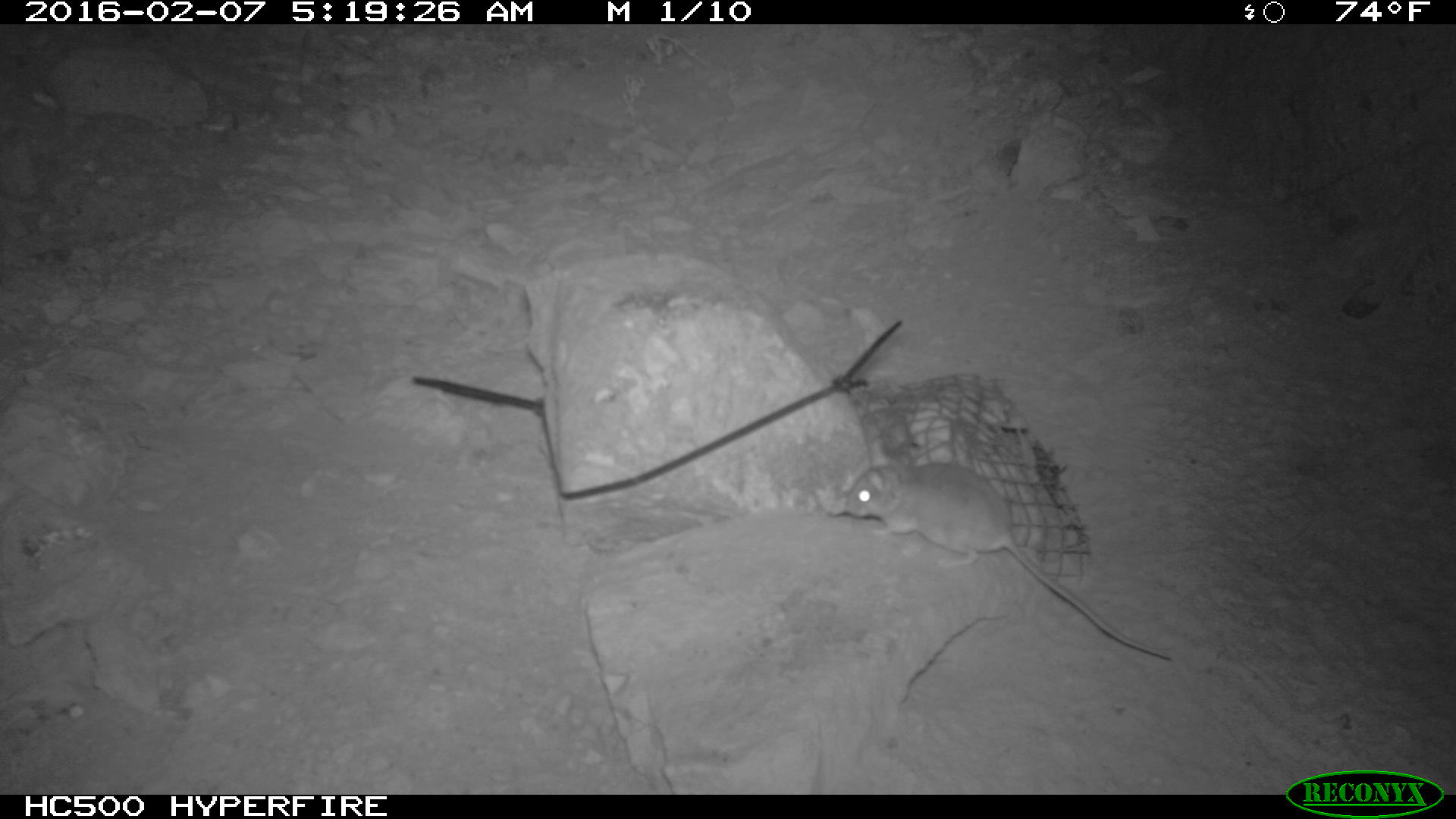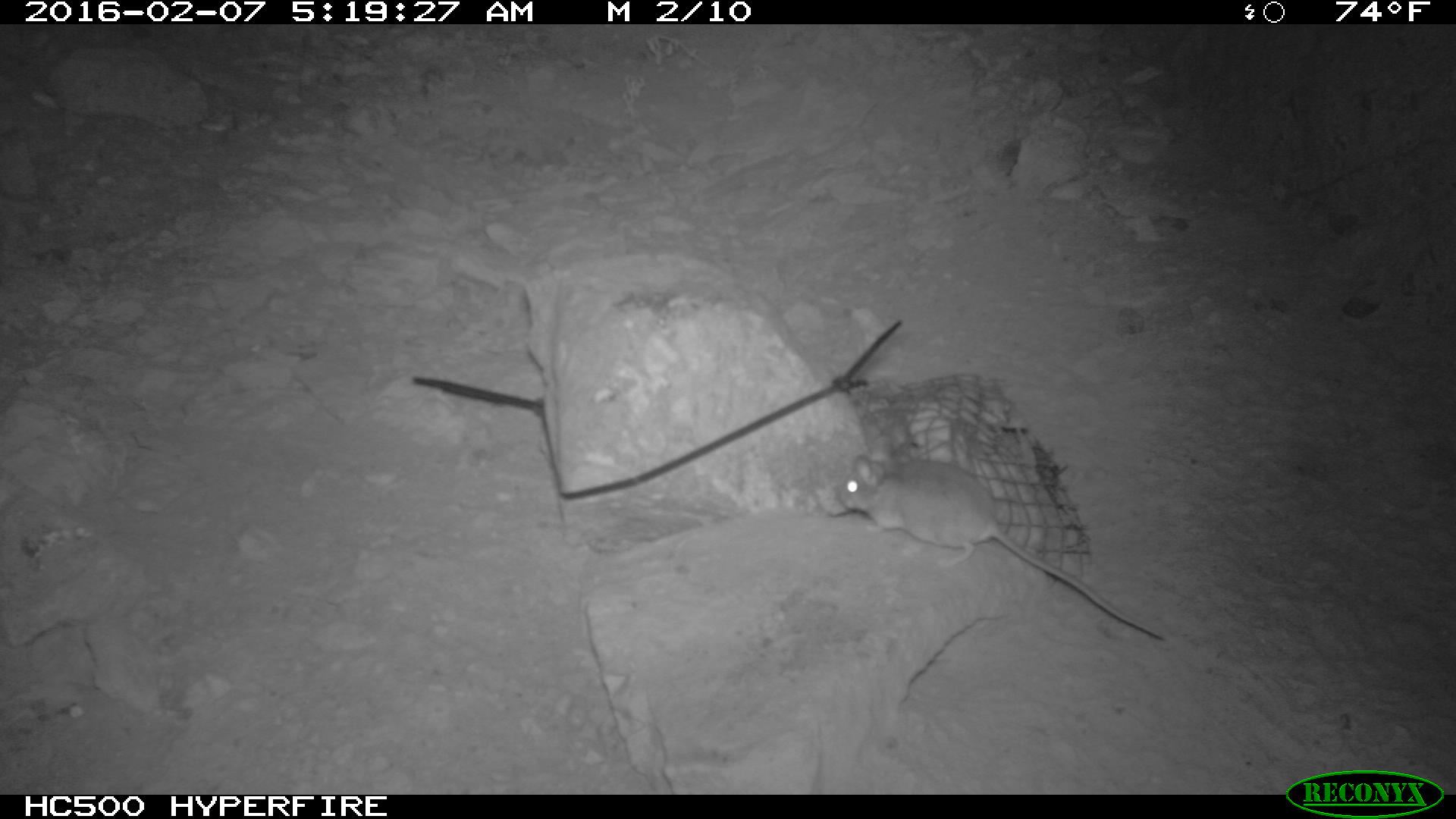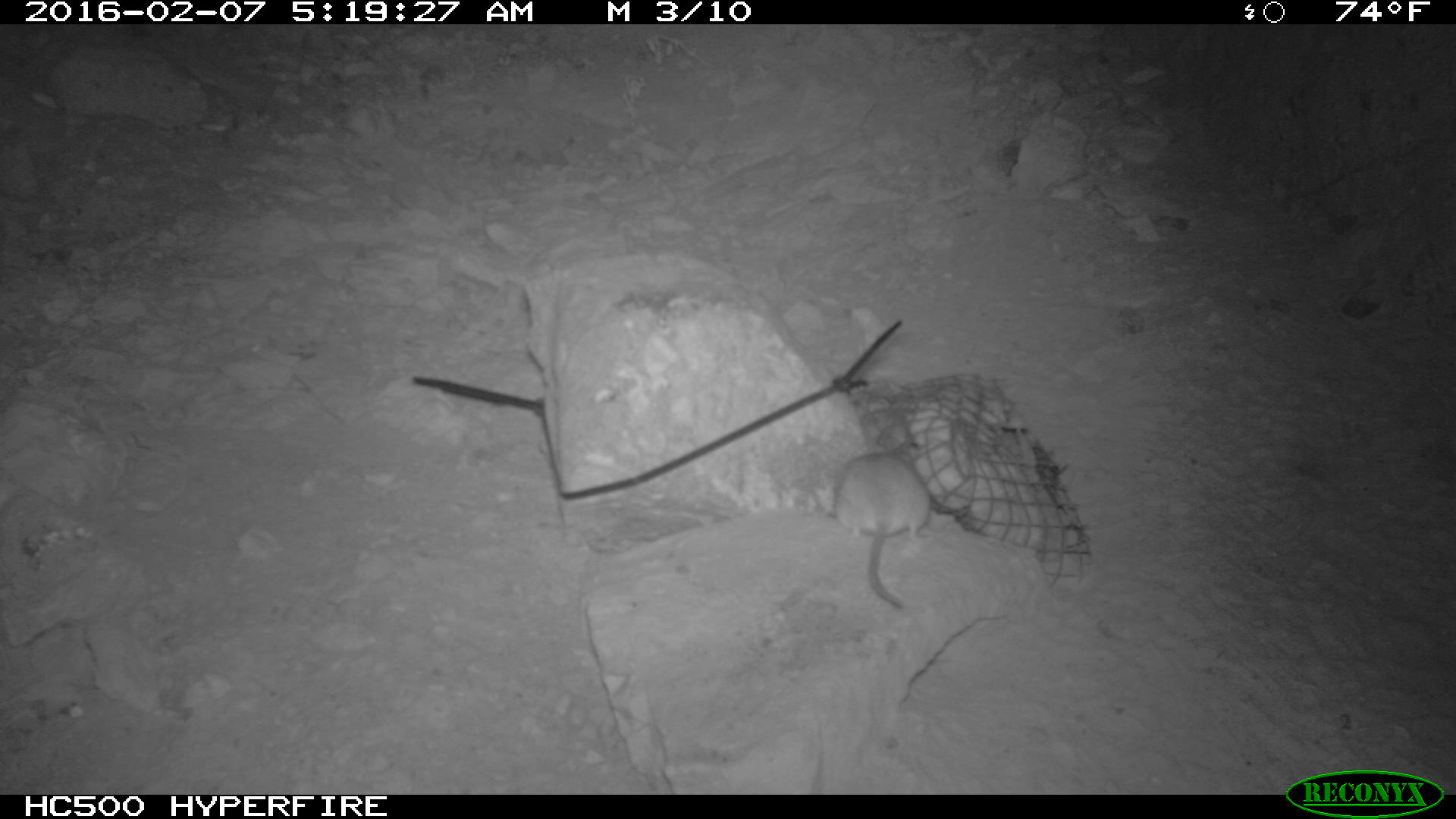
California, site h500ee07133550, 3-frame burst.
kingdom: Animalia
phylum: Chordata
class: Mammalia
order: Rodentia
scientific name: Rodentia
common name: rodent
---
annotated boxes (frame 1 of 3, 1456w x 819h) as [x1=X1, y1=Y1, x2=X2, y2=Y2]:
rodent: [x1=845, y1=451, x2=1172, y2=660]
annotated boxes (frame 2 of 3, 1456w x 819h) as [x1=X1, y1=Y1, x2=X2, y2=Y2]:
rodent: [x1=833, y1=455, x2=1164, y2=640]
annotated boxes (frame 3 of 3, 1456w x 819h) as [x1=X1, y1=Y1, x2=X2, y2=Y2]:
rodent: [x1=836, y1=437, x2=934, y2=613]